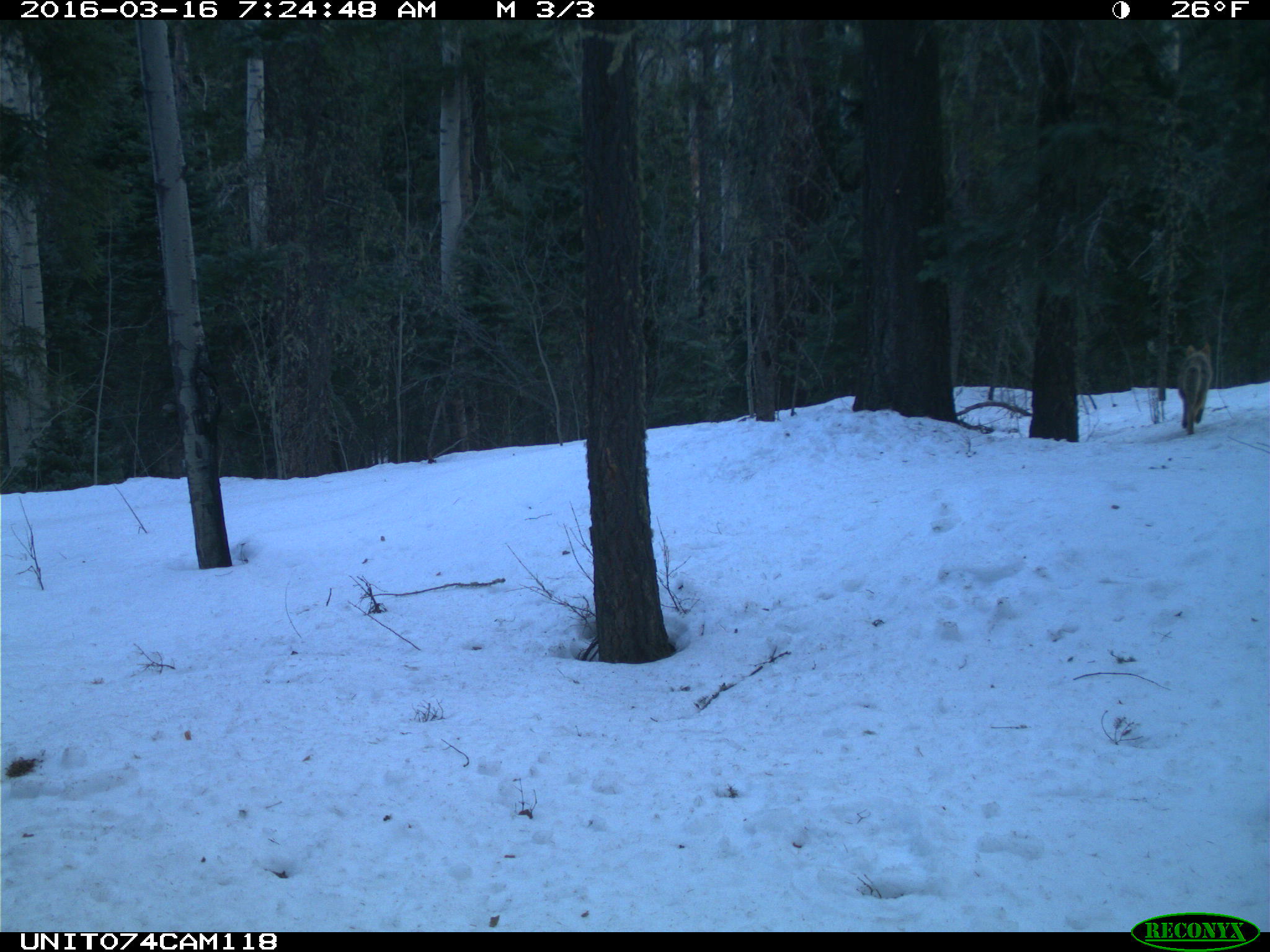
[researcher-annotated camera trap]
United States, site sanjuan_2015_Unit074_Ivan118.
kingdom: Animalia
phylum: Chordata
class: Mammalia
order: Carnivora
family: Canidae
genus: Canis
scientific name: Canis latrans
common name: coyote